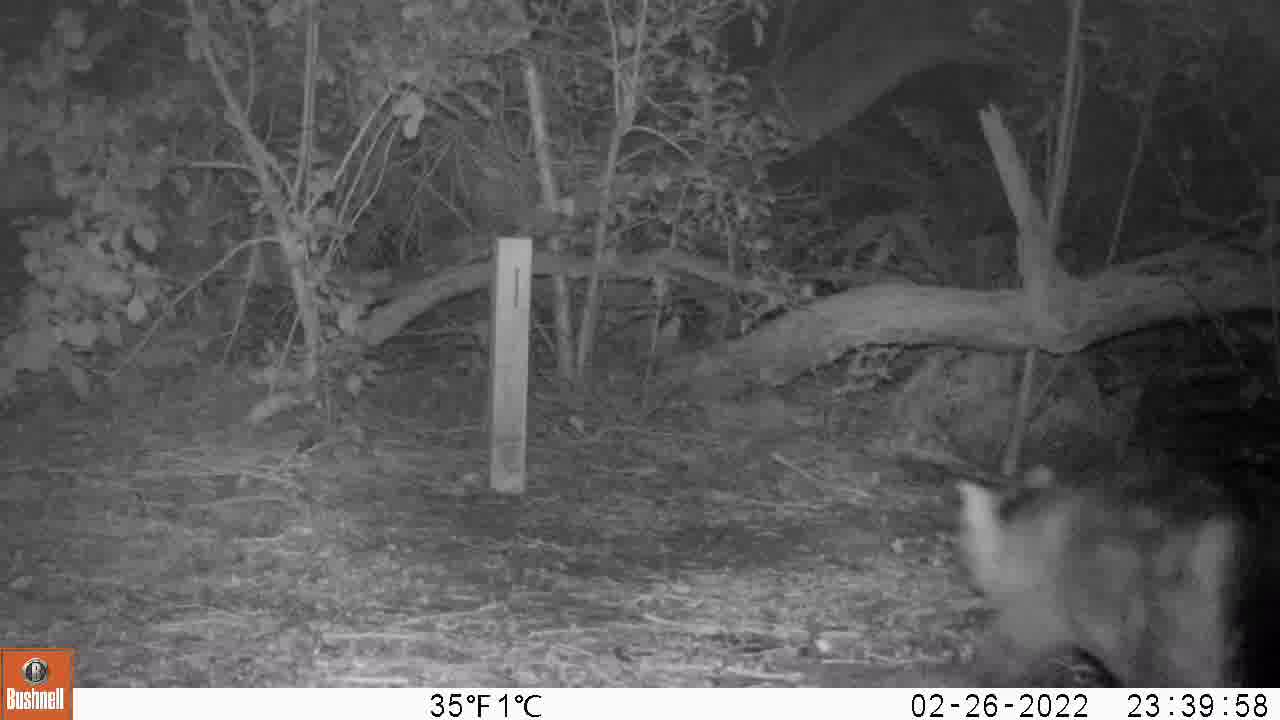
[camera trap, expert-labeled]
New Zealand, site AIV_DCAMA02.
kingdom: Animalia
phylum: Chordata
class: Mammalia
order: Carnivora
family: Felidae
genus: Felis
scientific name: Felis catus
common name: domestic cat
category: cat